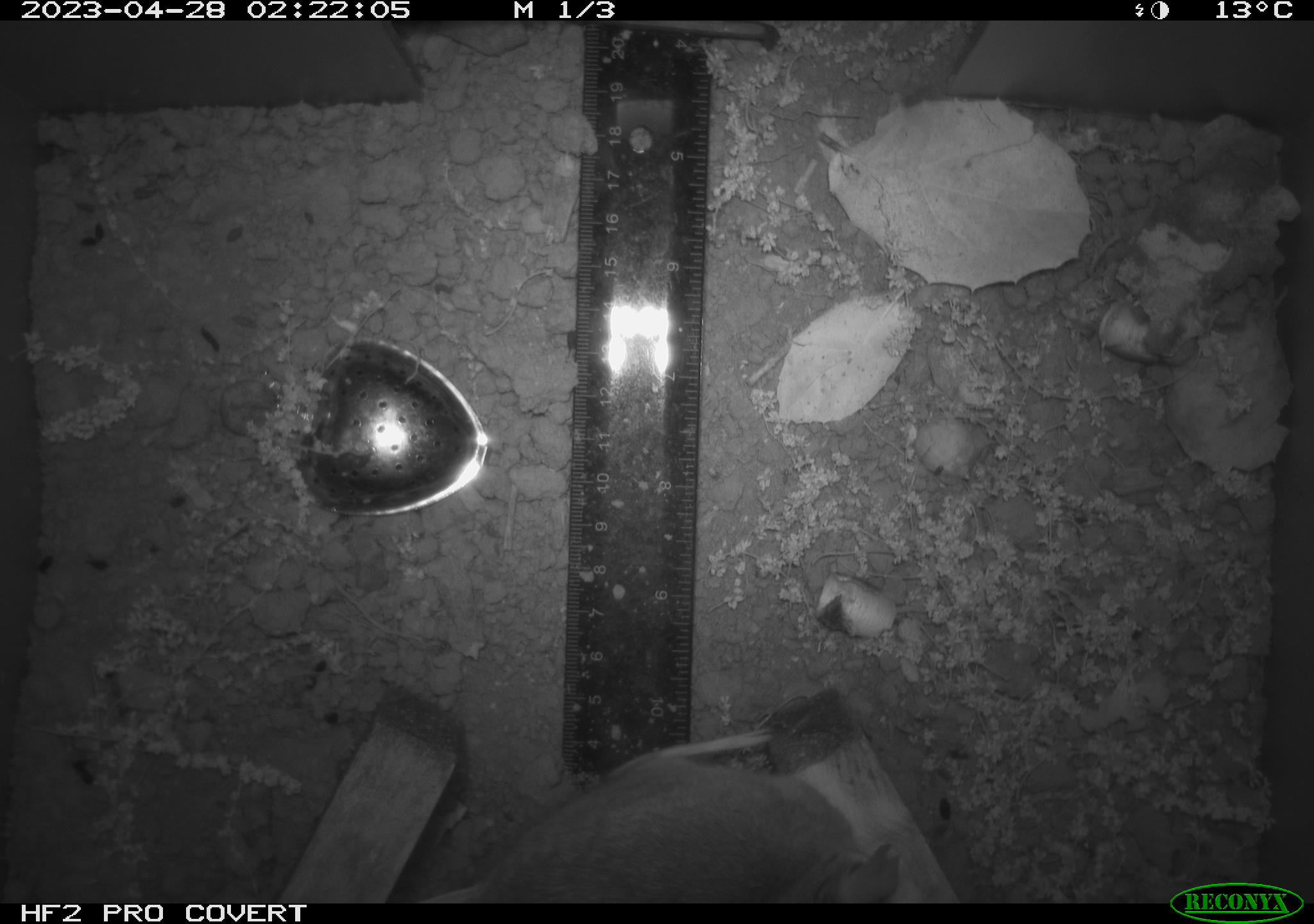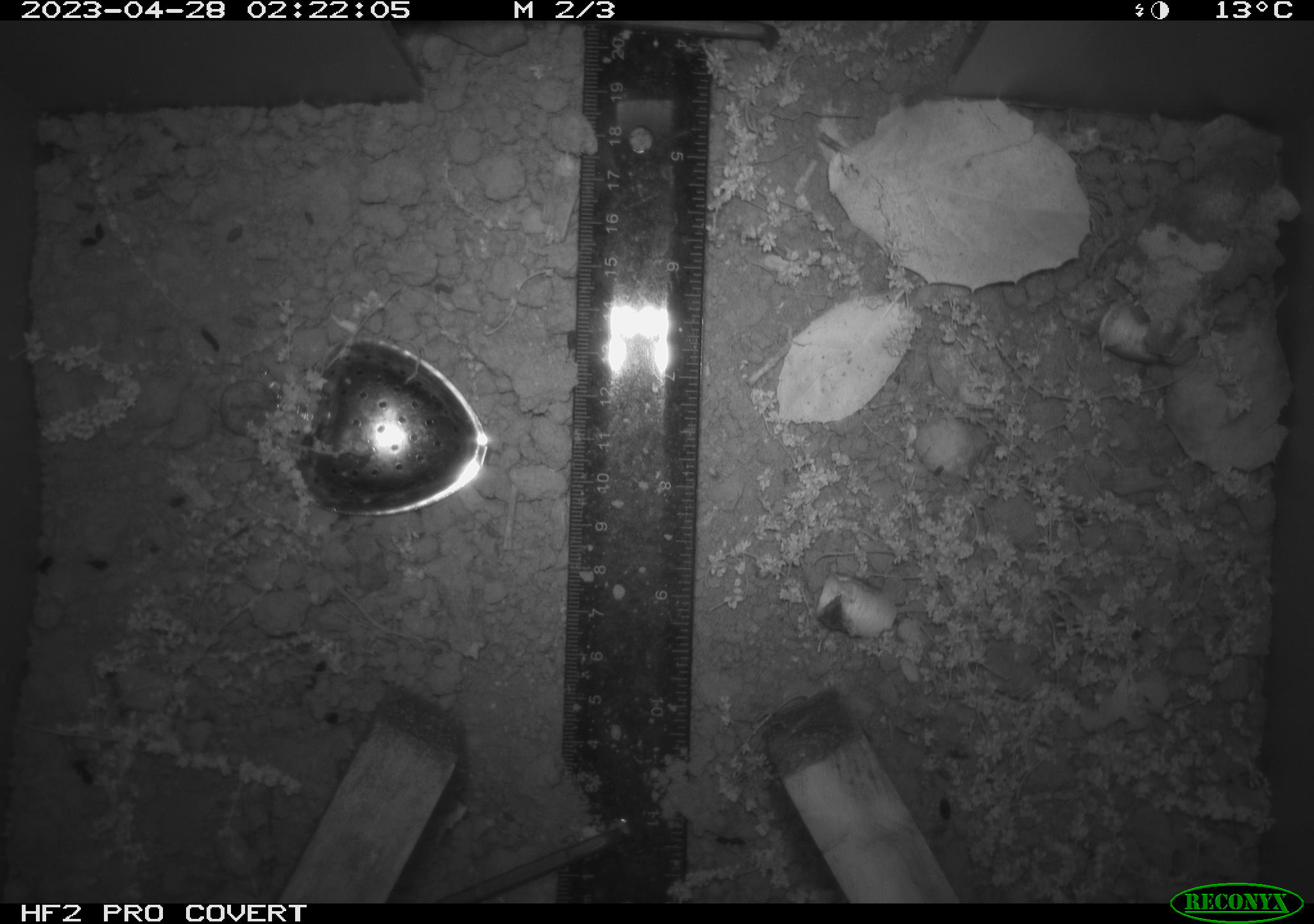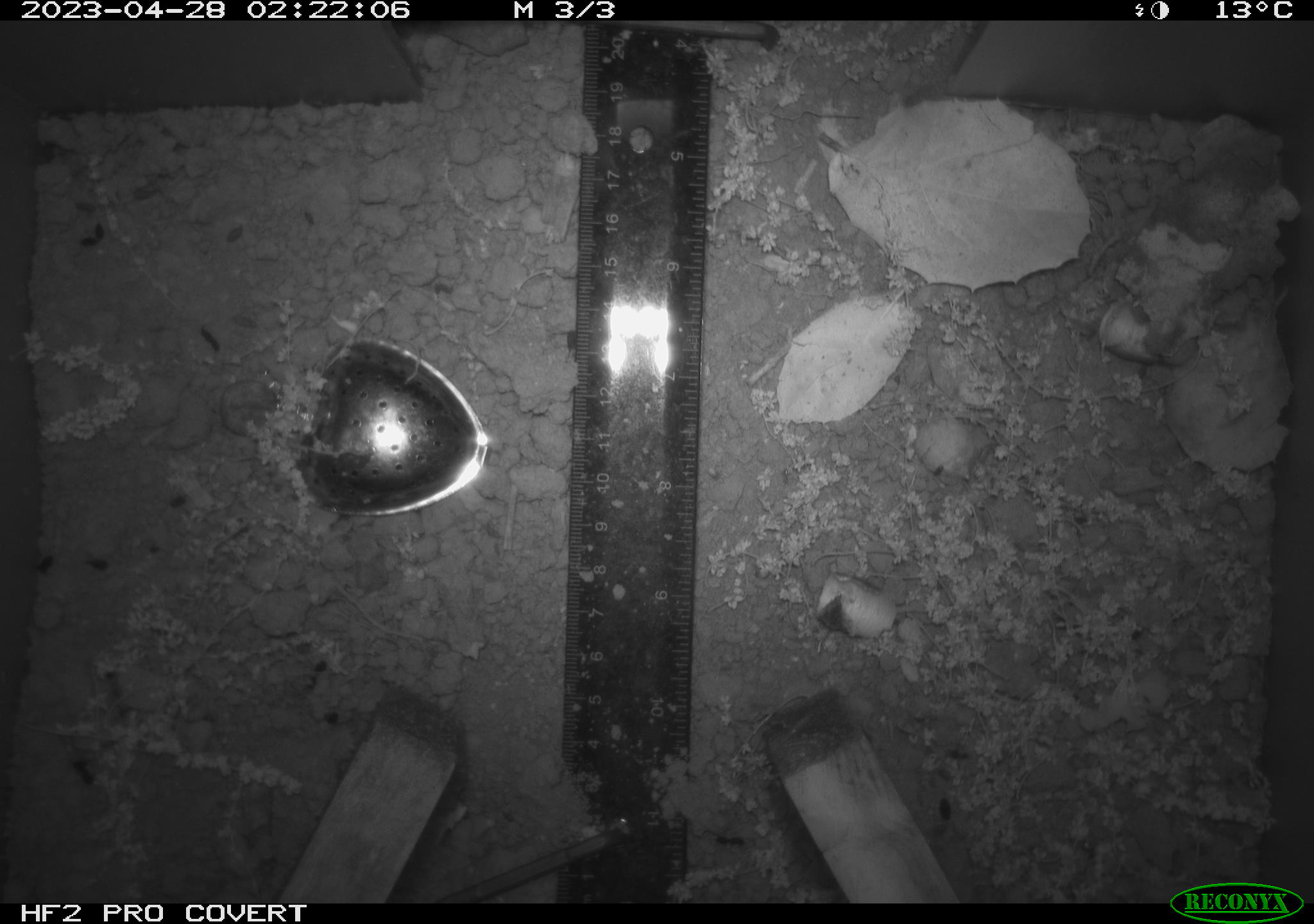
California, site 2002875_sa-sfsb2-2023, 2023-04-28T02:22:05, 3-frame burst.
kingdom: Animalia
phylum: Chordata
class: Mammalia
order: Rodentia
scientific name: Rodentia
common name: mouse species